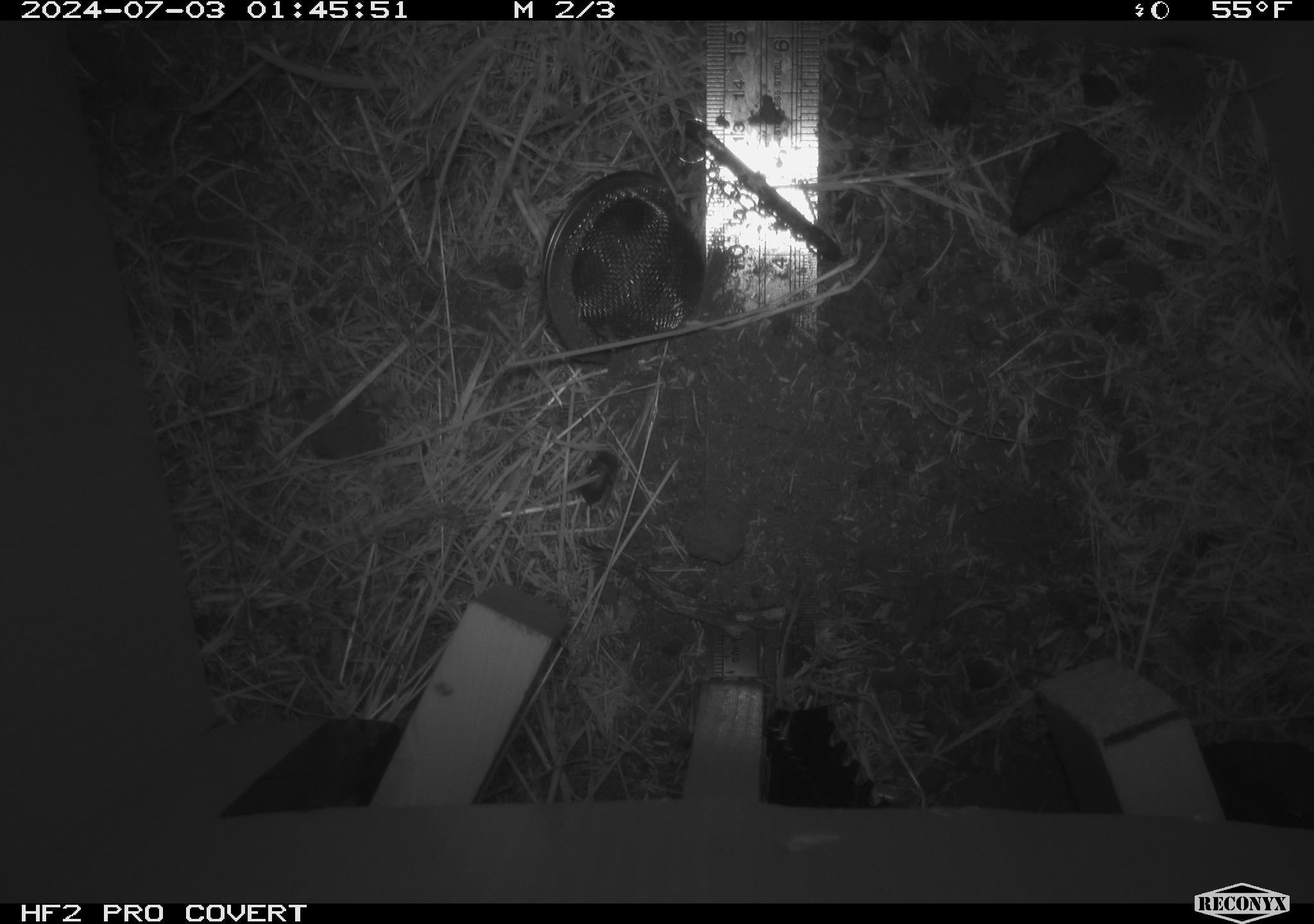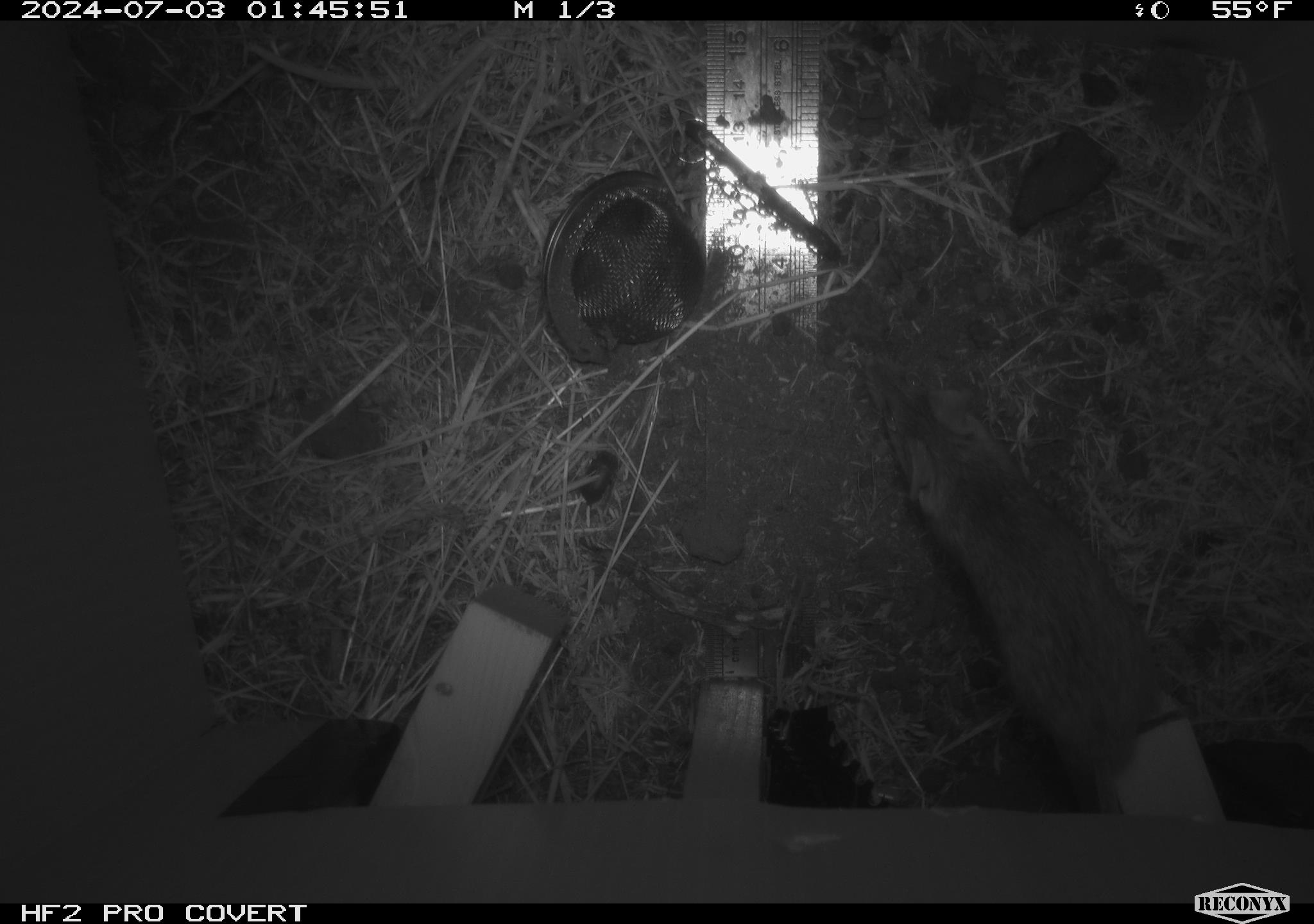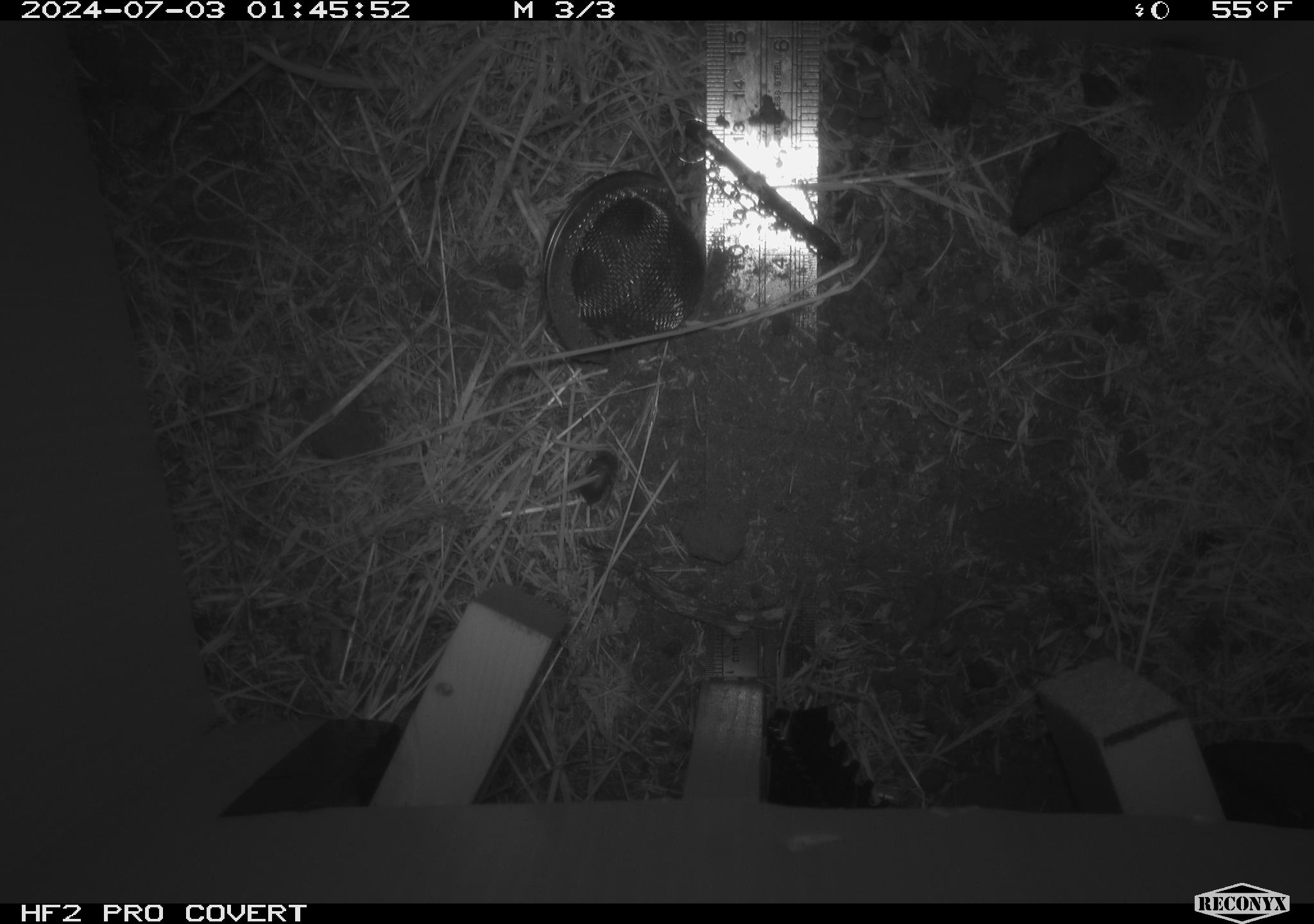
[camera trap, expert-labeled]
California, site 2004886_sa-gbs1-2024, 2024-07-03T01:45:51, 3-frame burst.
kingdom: Animalia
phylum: Chordata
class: Mammalia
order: Rodentia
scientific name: Rodentia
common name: mouse species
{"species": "mouse species (Rodentia)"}